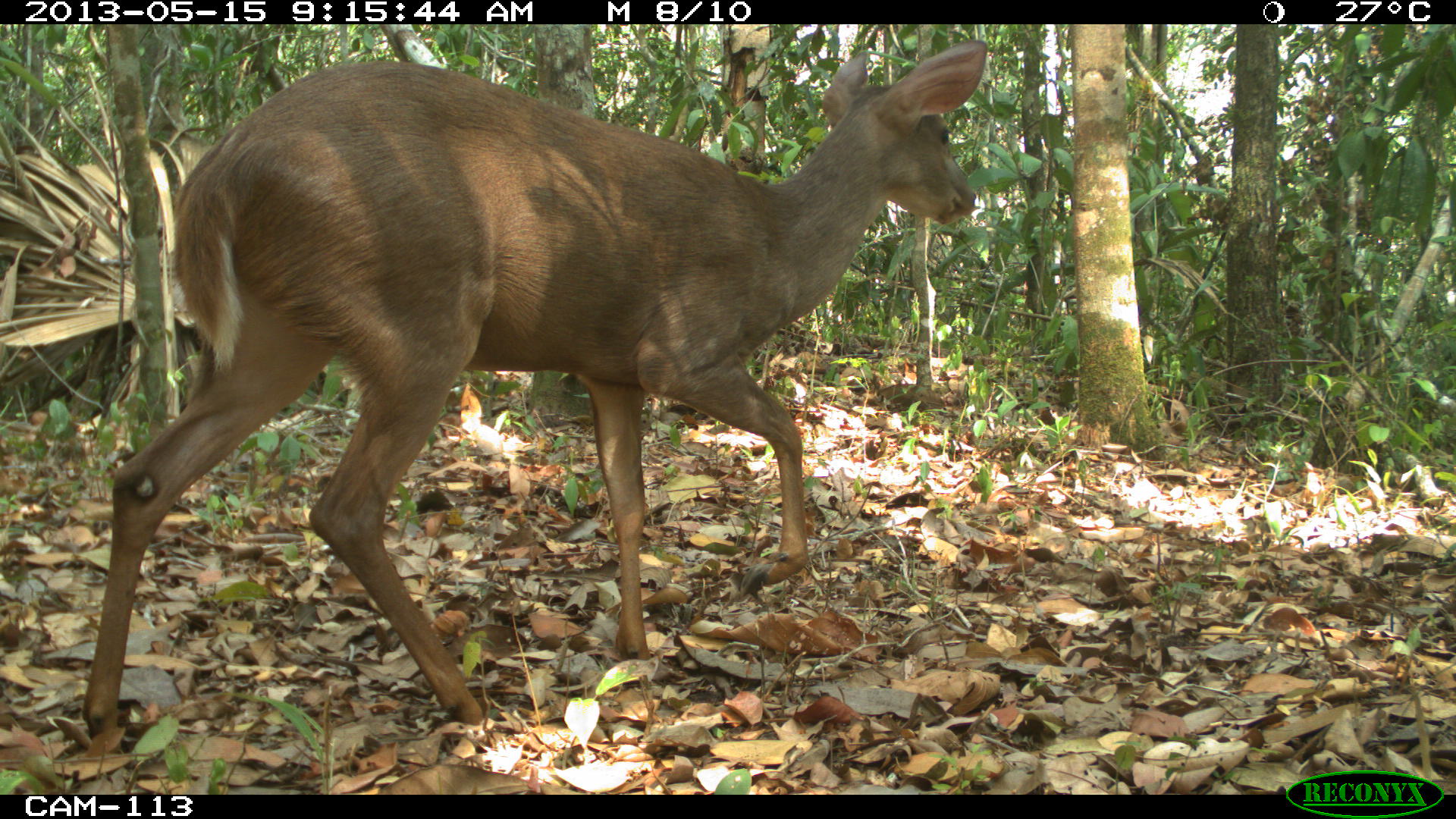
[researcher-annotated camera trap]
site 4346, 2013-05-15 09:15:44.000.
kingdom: Animalia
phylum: Chordata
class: Mammalia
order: Artiodactyla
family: Cervidae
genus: Odocoileus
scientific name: Odocoileus pandora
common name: yucatán brown brocket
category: mazama pandora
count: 1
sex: female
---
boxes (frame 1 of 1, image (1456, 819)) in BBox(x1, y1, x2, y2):
mazama pandora: BBox(81, 35, 987, 759)